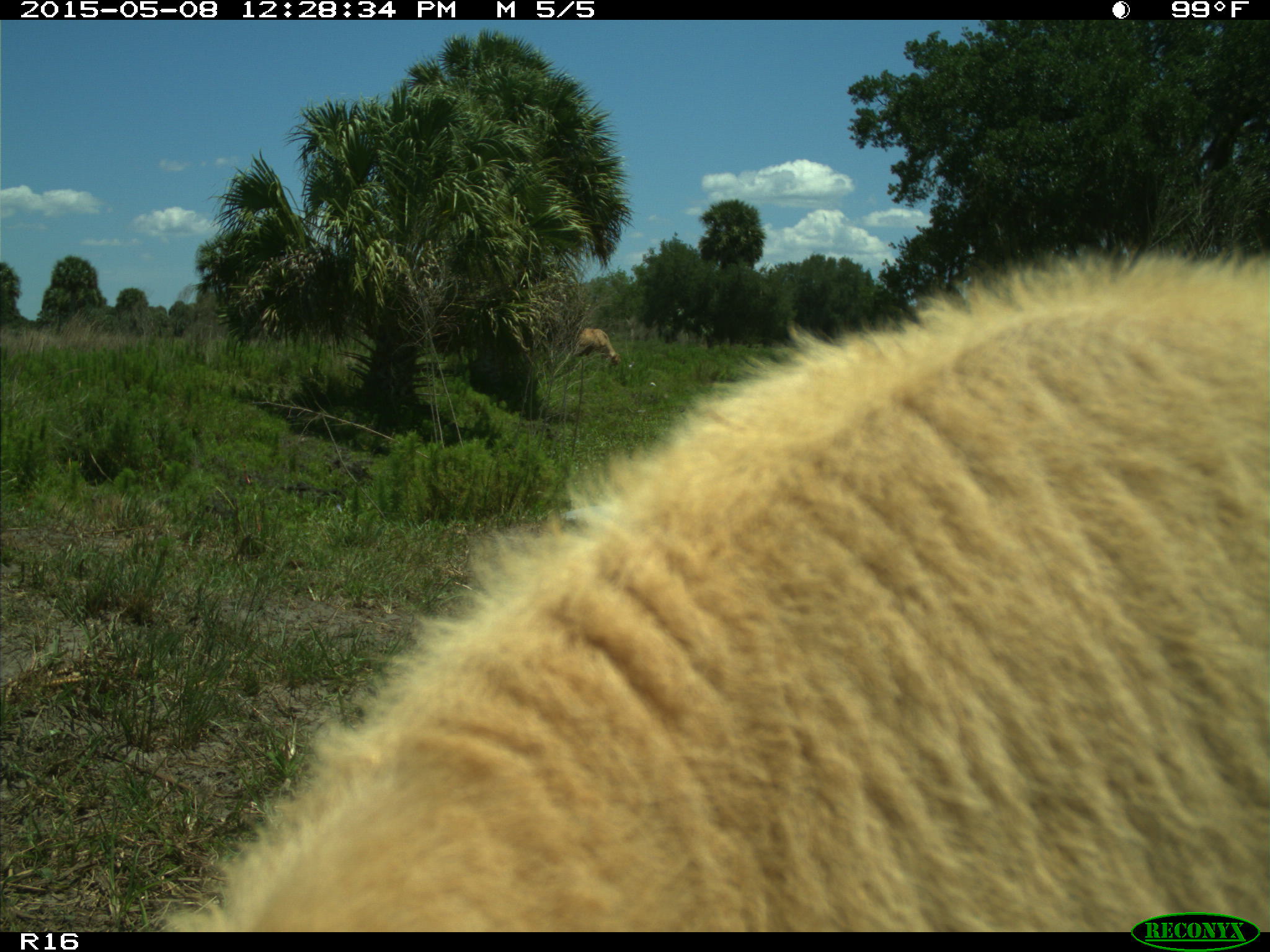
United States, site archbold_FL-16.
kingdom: Animalia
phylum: Chordata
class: Mammalia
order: Artiodactyla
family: Bovidae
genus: Bos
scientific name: Bos taurus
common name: domestic cow